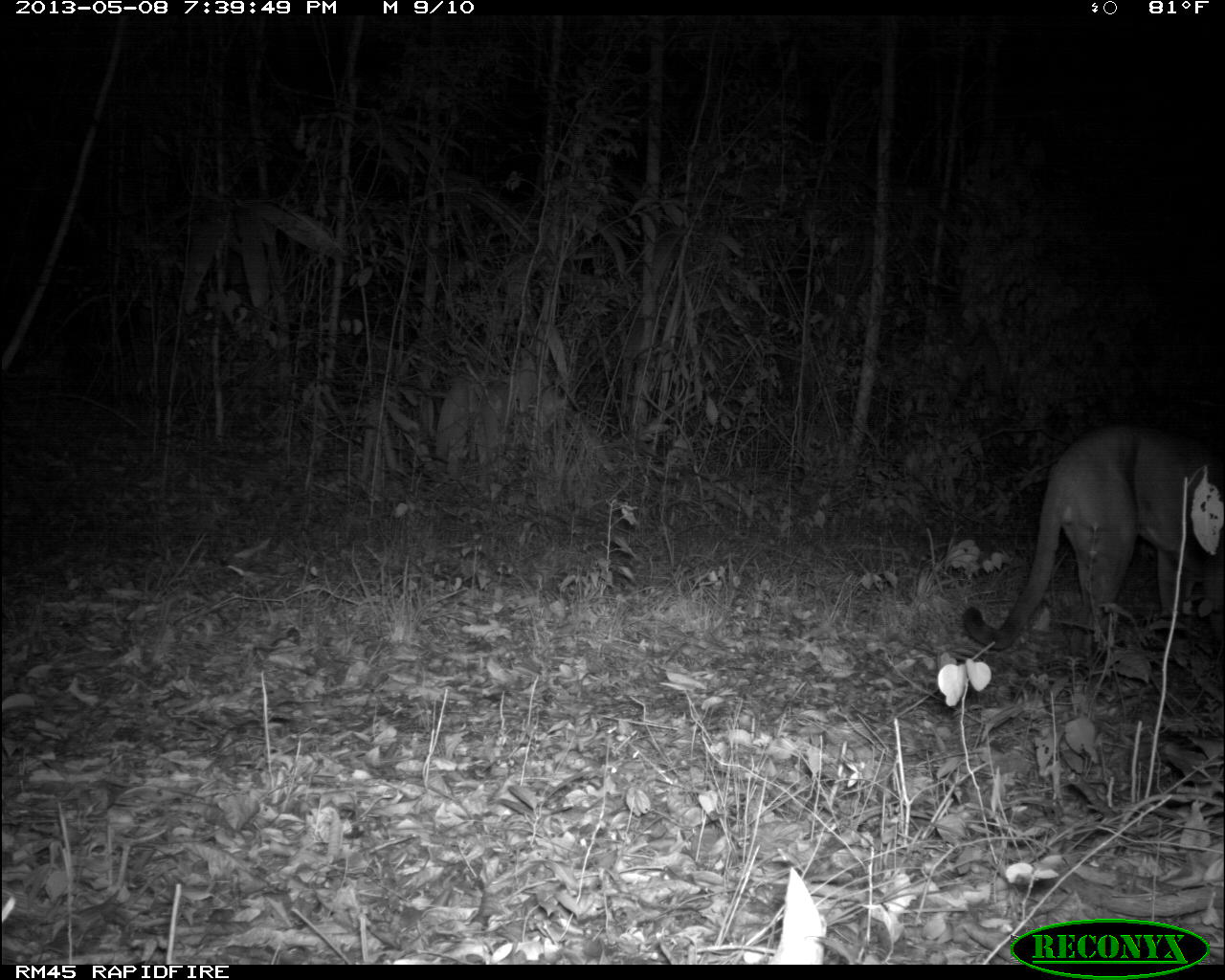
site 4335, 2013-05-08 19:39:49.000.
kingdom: Animalia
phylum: Chordata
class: Mammalia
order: Carnivora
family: Felidae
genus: Puma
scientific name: Puma concolor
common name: mountain lion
Puma concolor (mountain lion), count 1, sex male.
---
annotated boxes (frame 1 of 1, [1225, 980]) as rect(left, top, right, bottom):
puma concolor: rect(961, 420, 1225, 650)